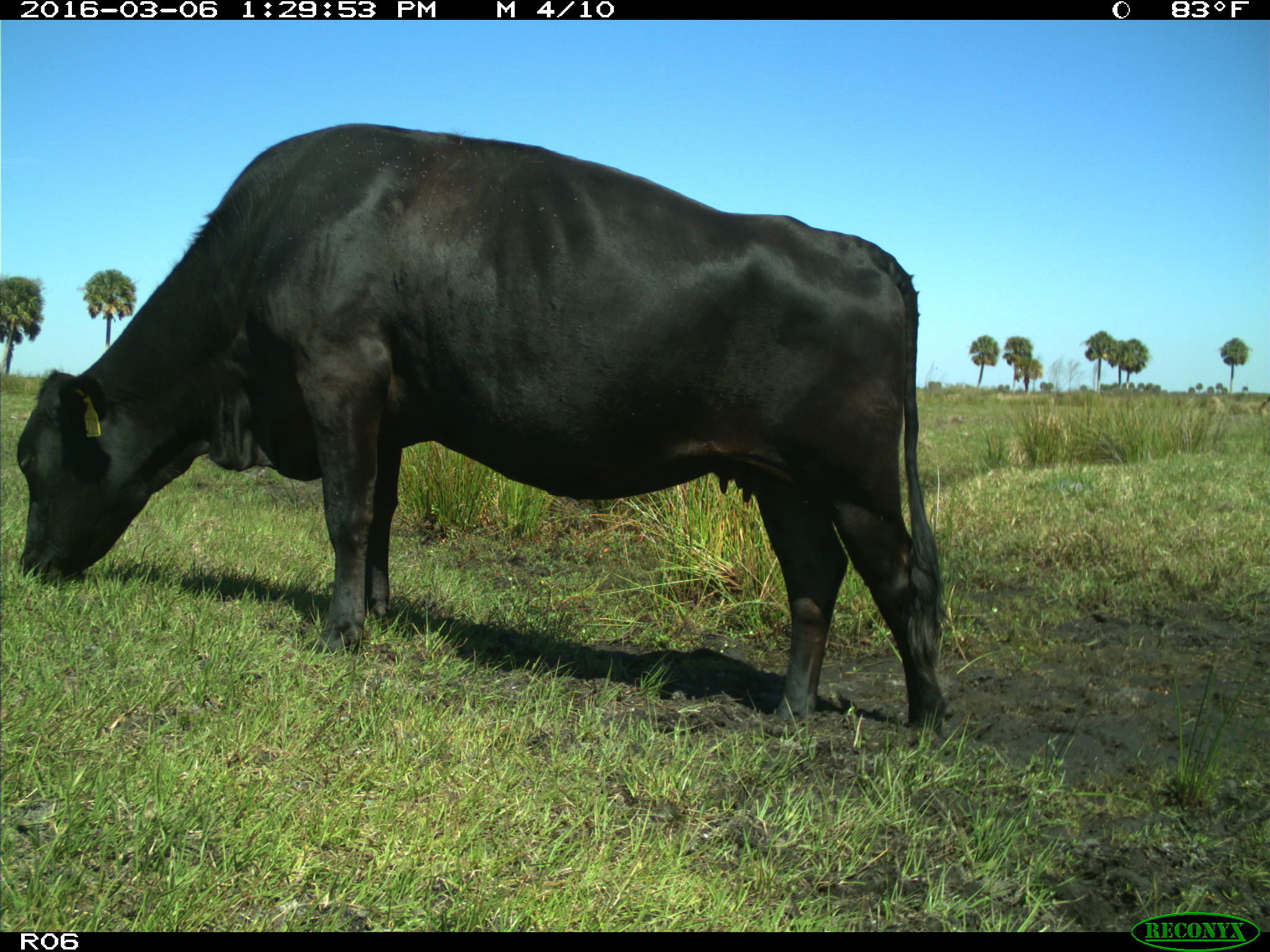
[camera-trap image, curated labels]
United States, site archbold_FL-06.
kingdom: Animalia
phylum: Chordata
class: Mammalia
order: Artiodactyla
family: Bovidae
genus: Bos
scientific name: Bos taurus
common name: domestic cow